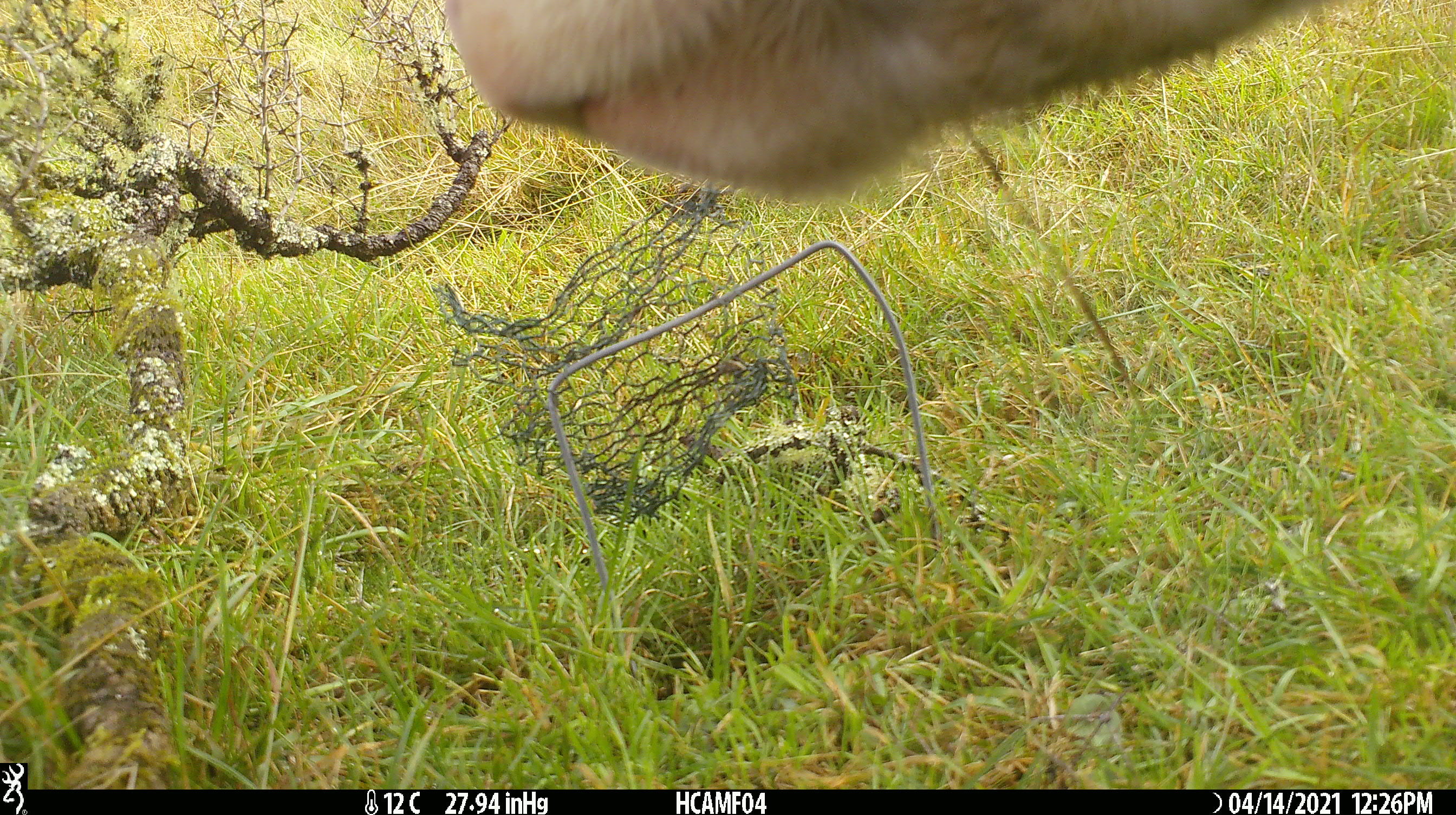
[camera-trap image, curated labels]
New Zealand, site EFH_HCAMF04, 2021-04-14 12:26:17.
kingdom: Animalia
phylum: Chordata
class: Mammalia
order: Artiodactyla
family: Bovidae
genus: Bos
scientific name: Bos taurus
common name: domestic cow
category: cow